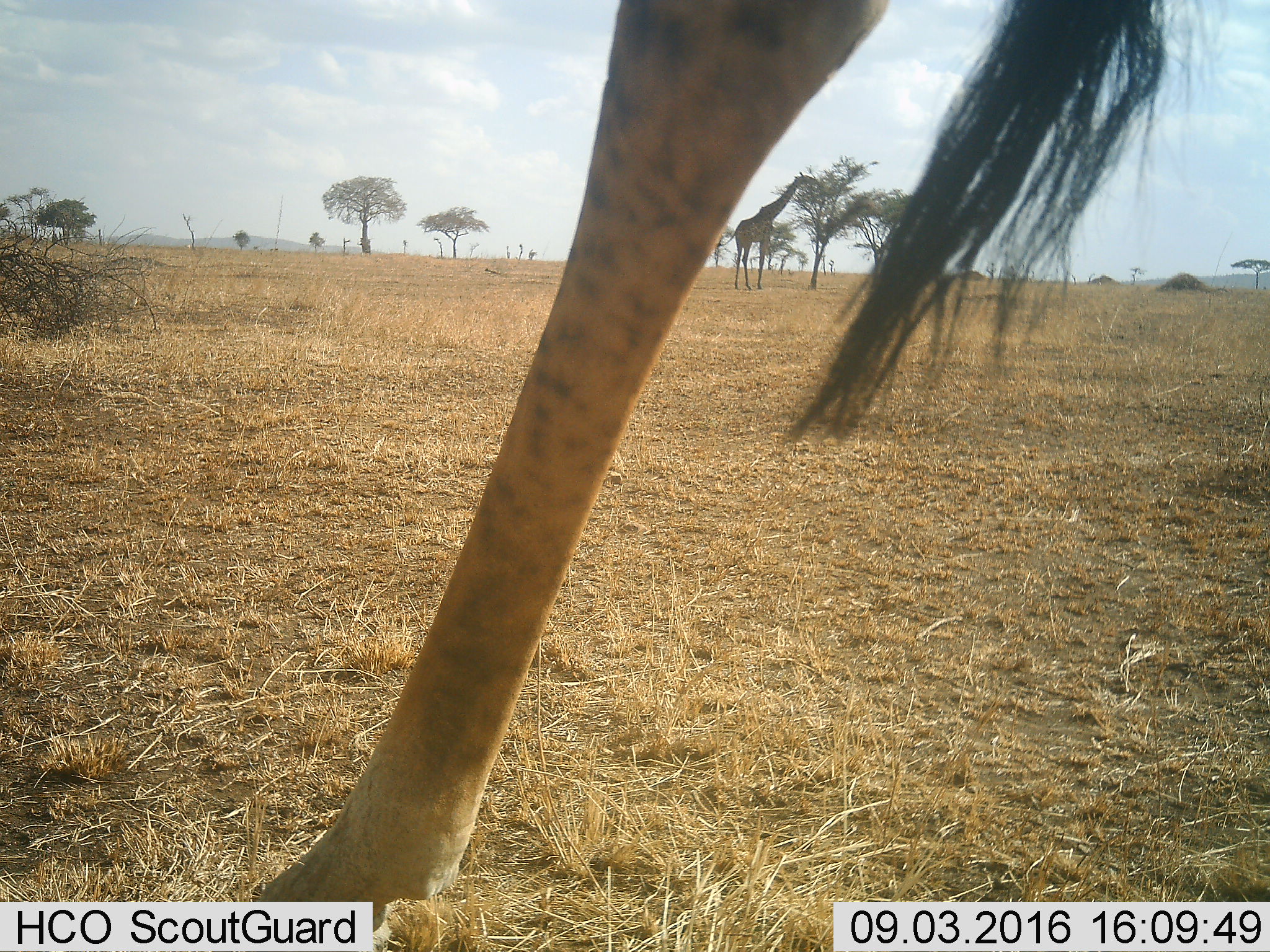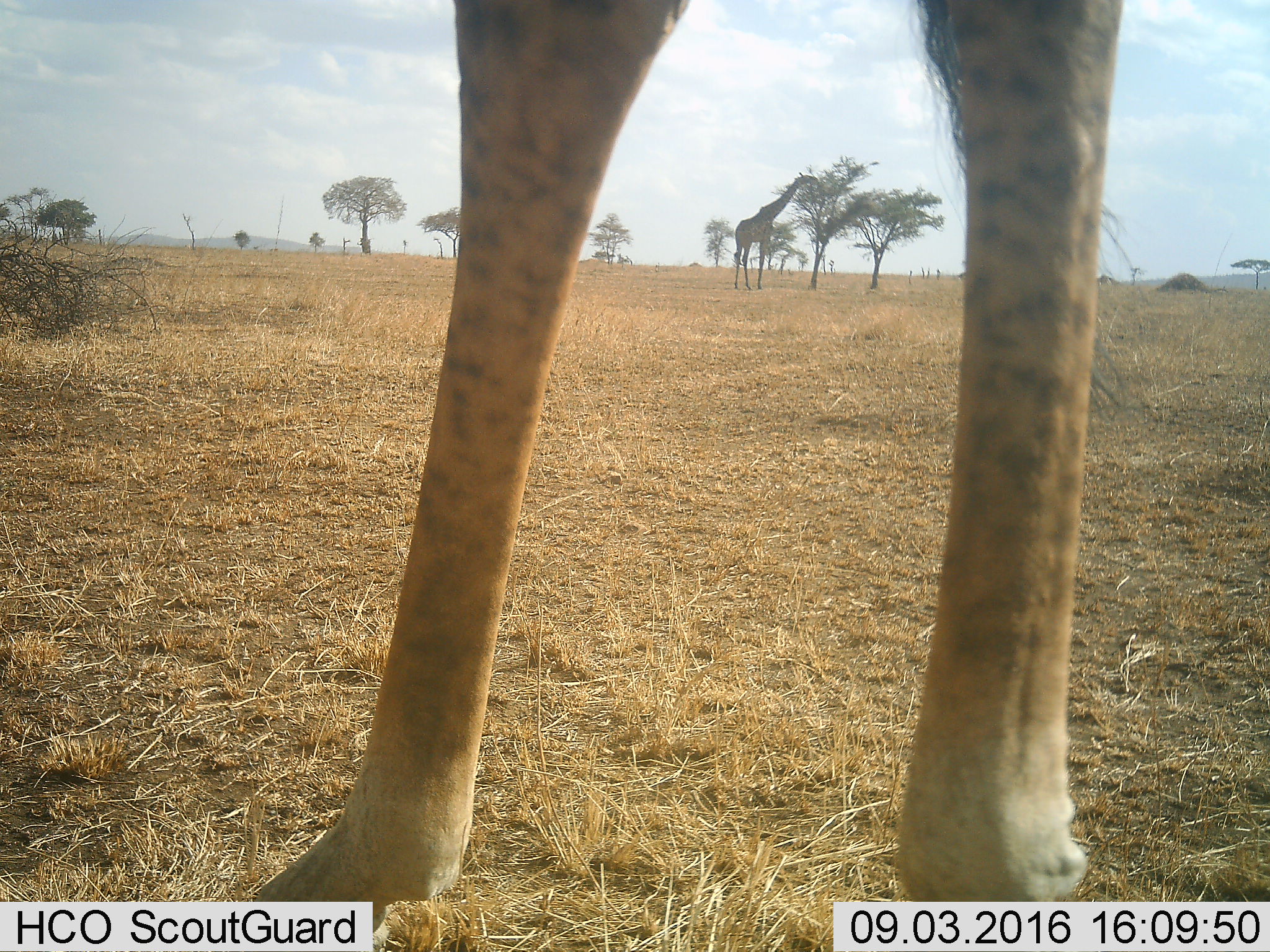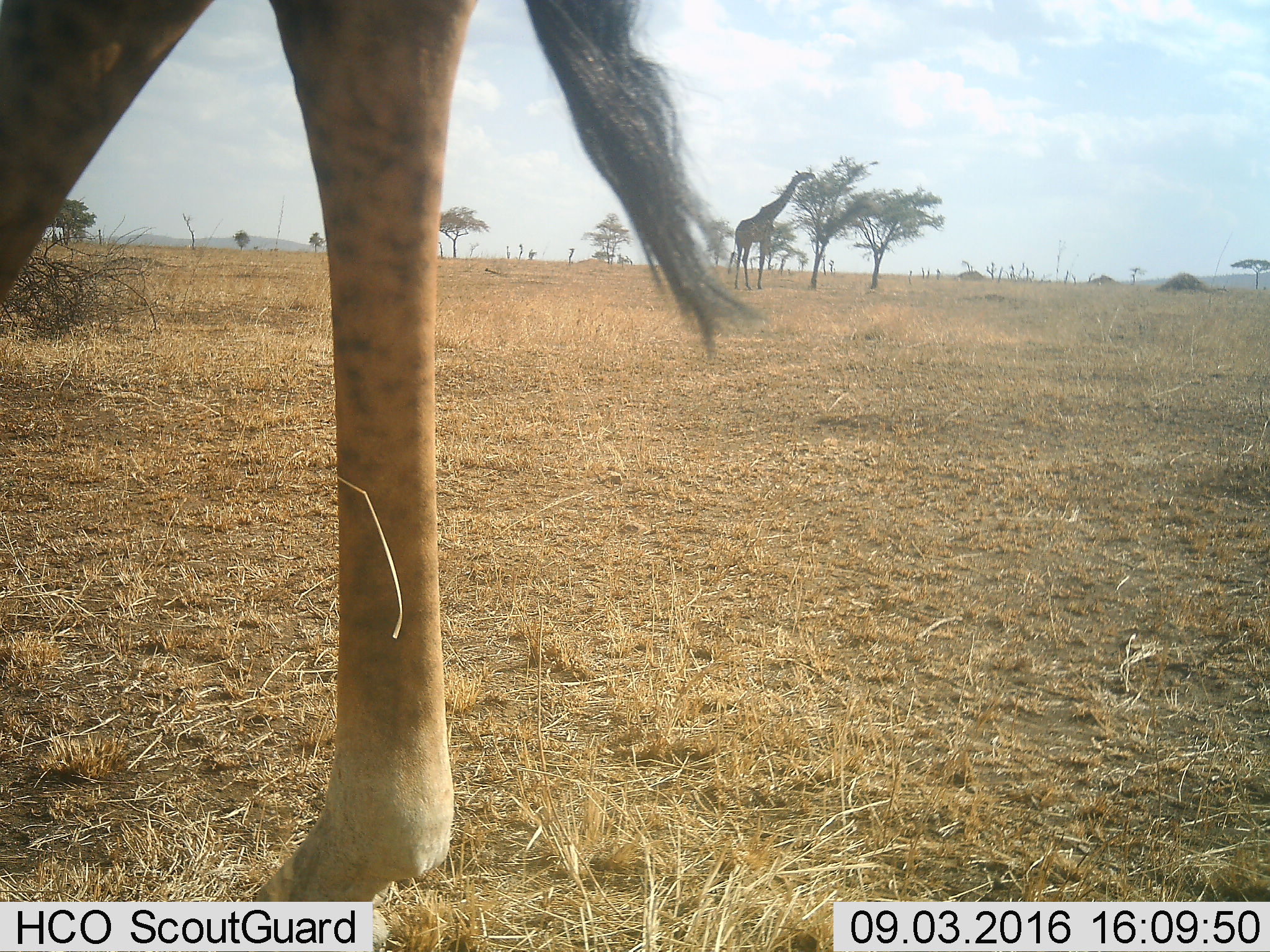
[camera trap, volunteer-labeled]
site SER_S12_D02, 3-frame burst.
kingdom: Animalia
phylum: Chordata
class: Mammalia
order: Artiodactyla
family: Giraffidae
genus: Giraffa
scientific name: Giraffa camelopardalis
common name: giraffe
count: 2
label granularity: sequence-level